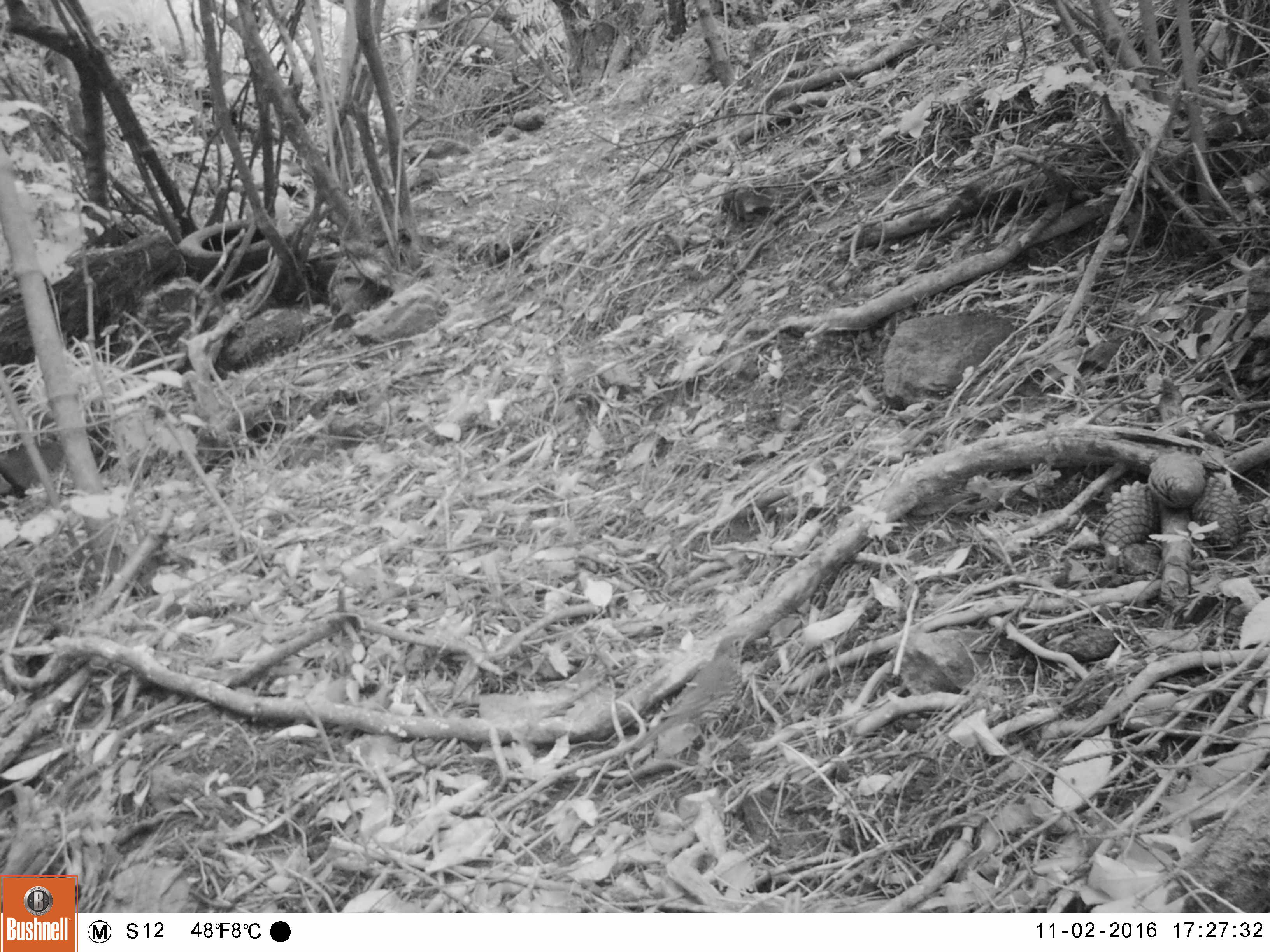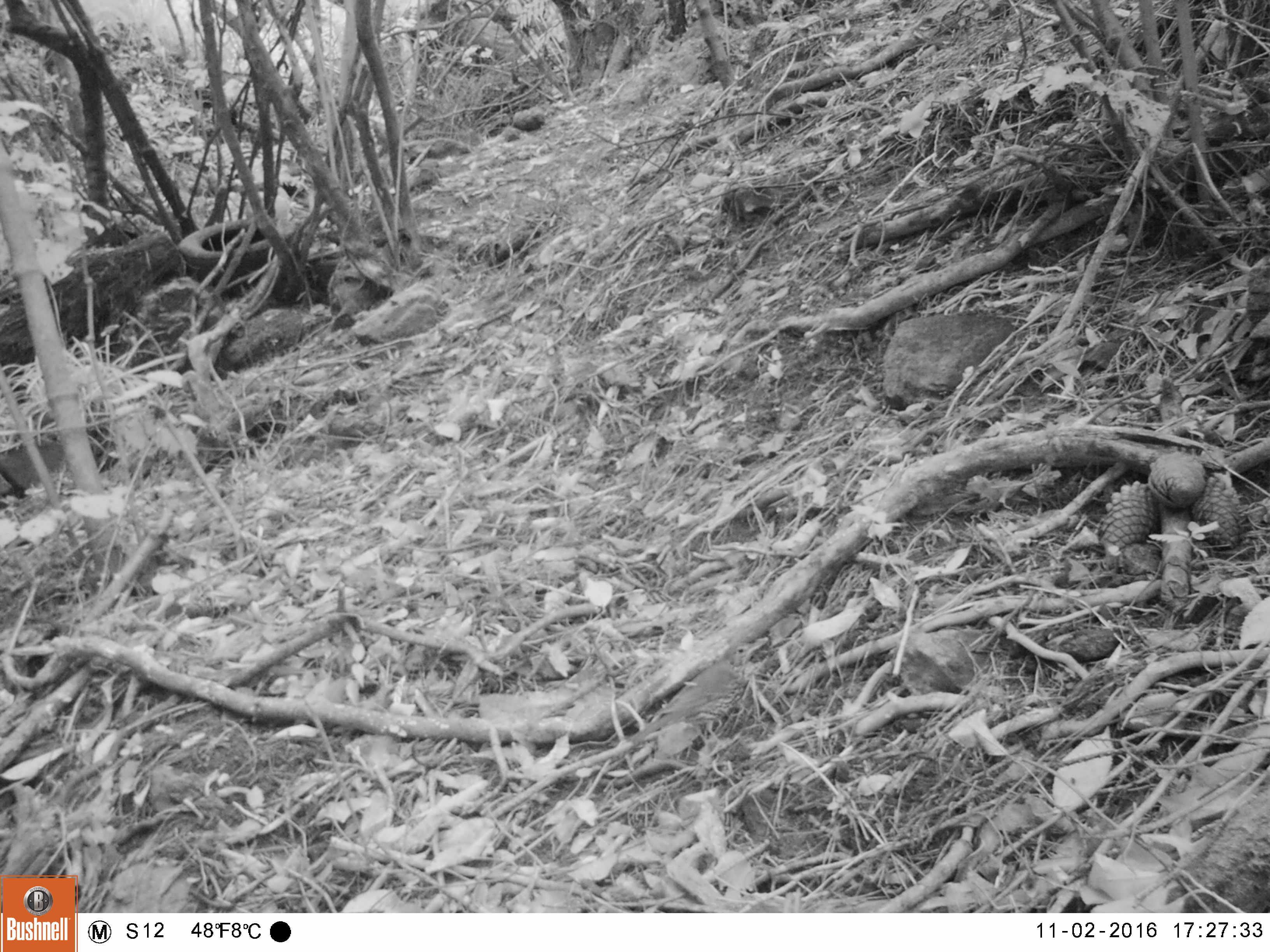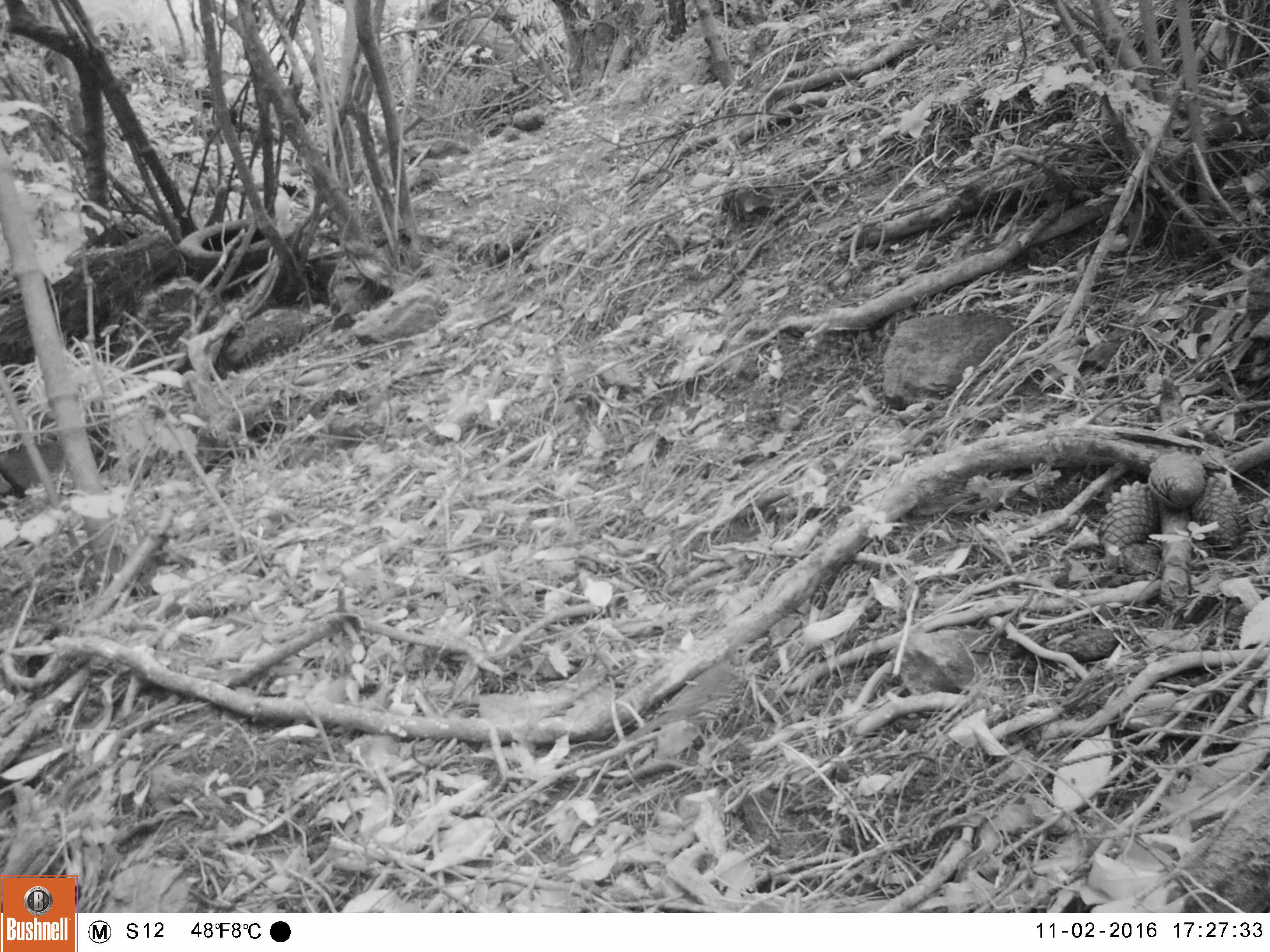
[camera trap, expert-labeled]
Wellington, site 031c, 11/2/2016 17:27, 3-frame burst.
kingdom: Animalia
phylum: Chordata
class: Aves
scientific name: Aves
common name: bird